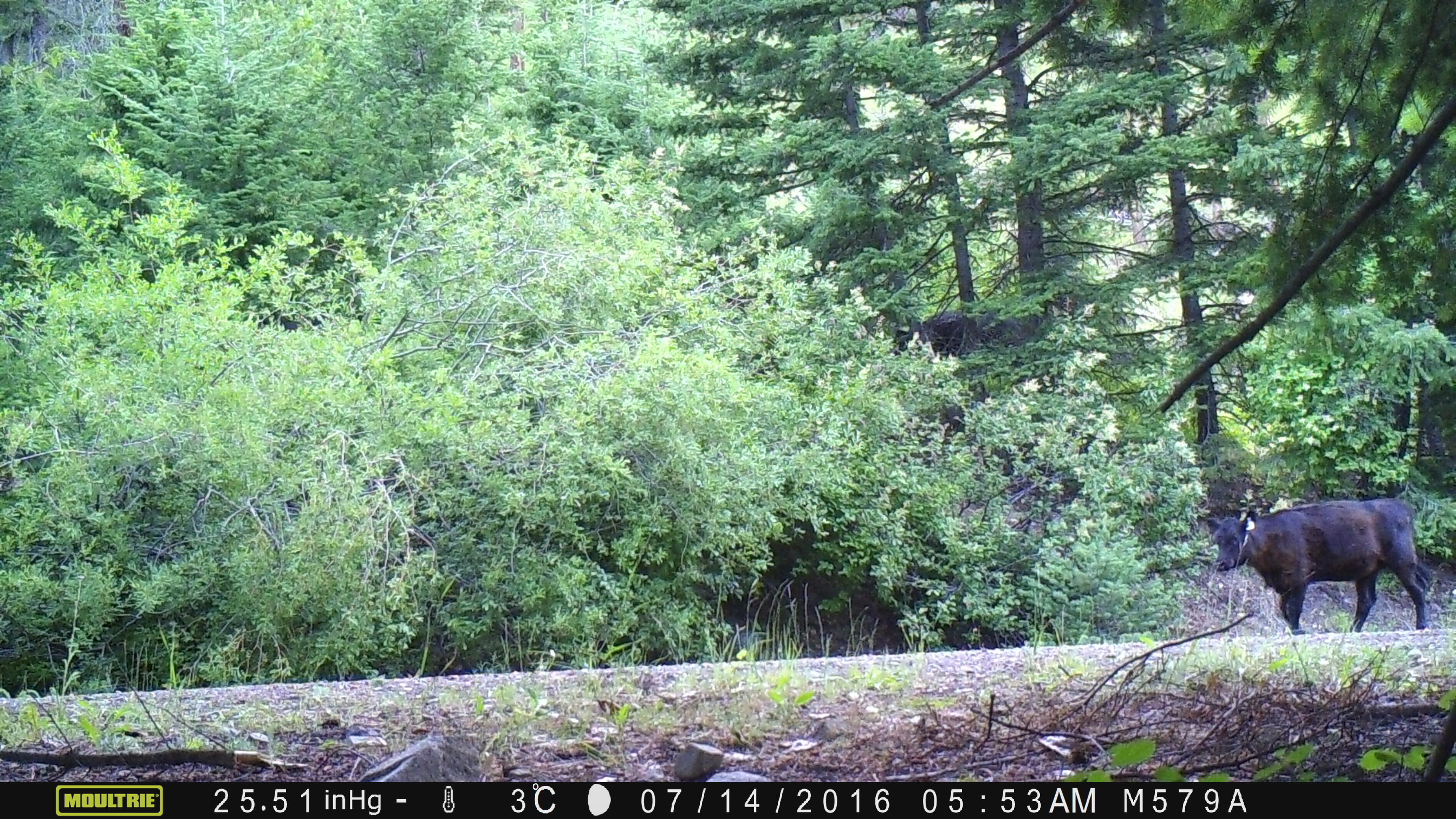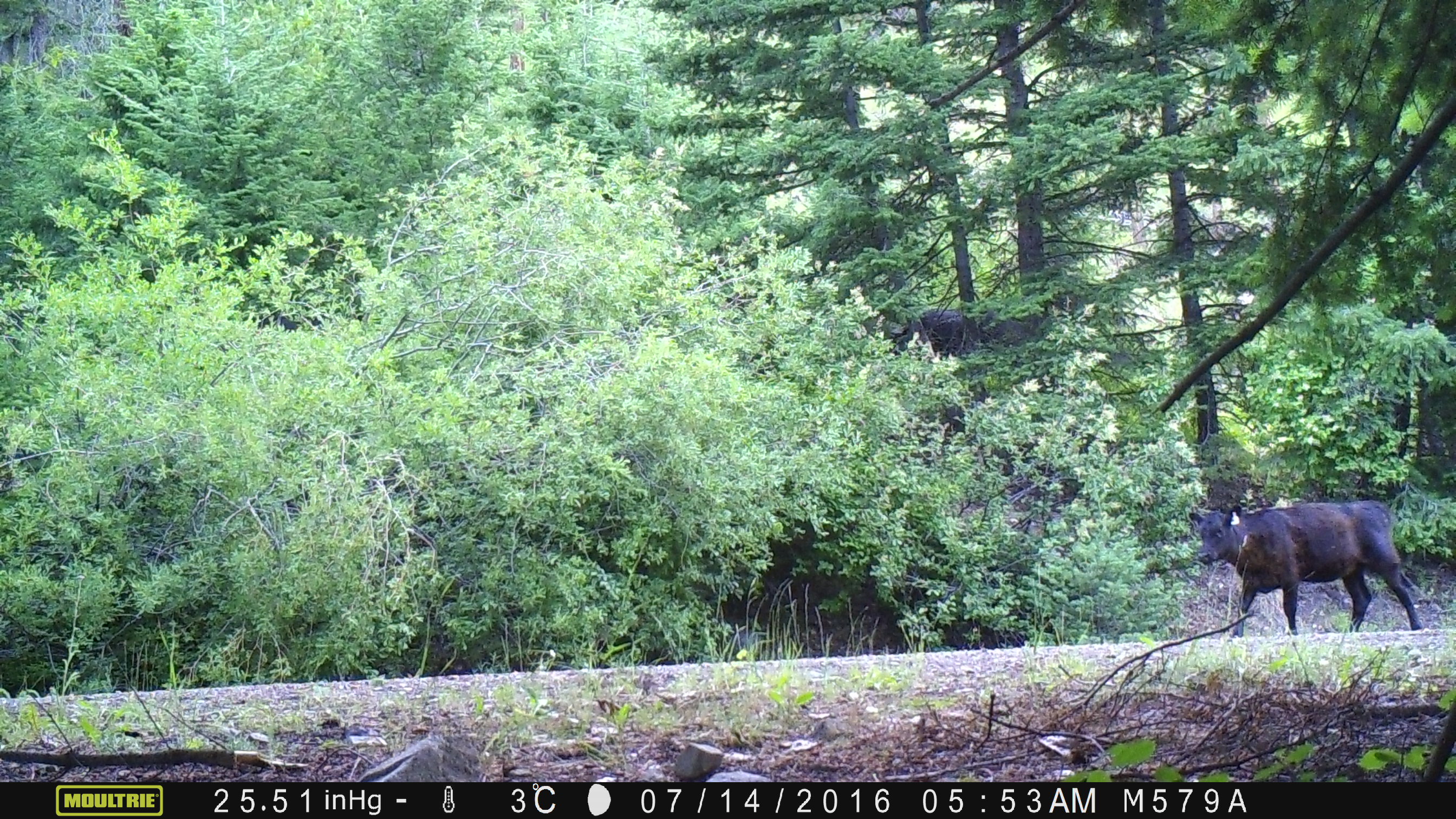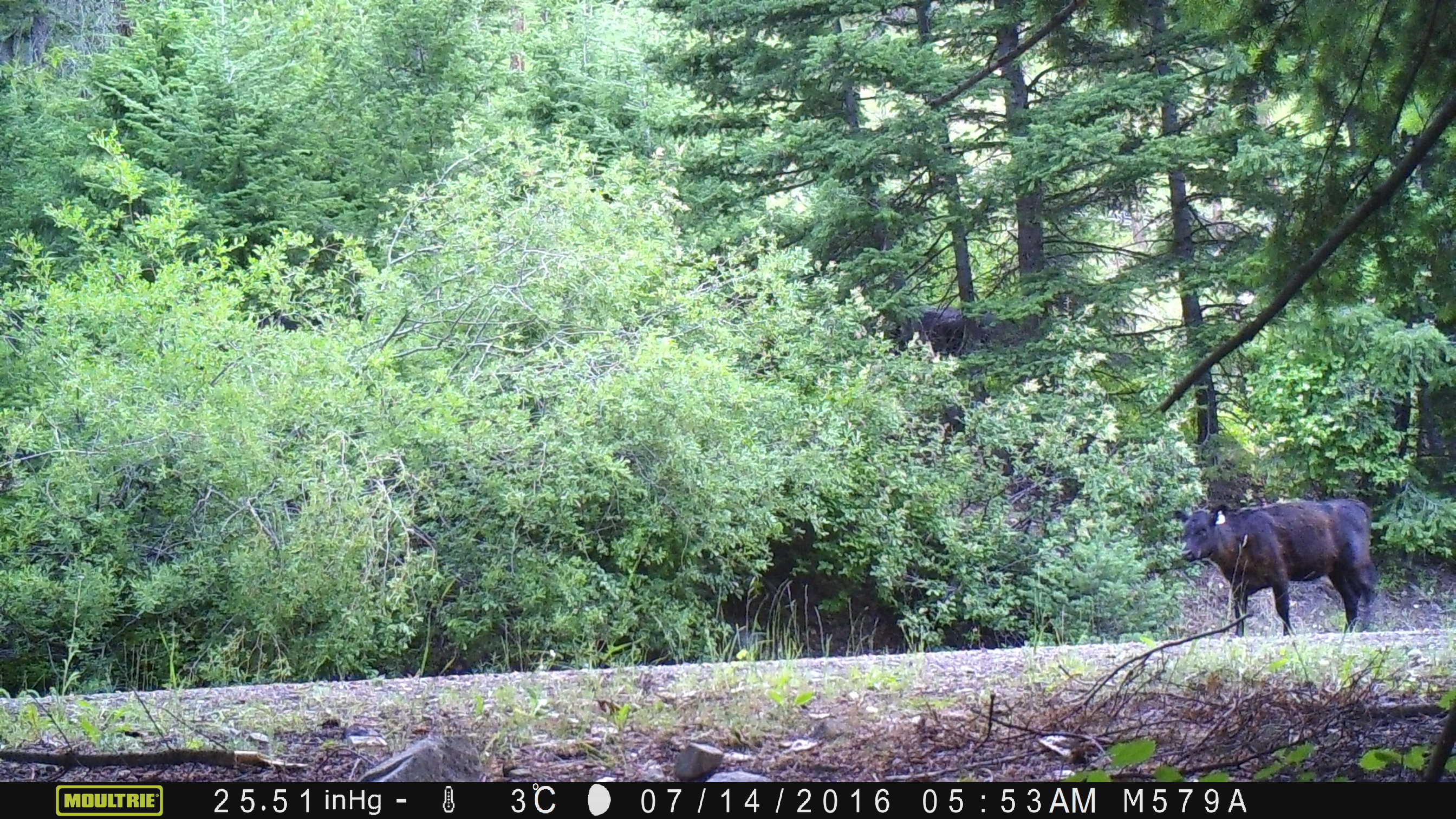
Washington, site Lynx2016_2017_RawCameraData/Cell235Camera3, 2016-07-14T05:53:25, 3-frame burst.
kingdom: Animalia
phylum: Chordata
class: Mammalia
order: Artiodactyla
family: Bovidae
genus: Bos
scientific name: Bos taurus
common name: domestic cattle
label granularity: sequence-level